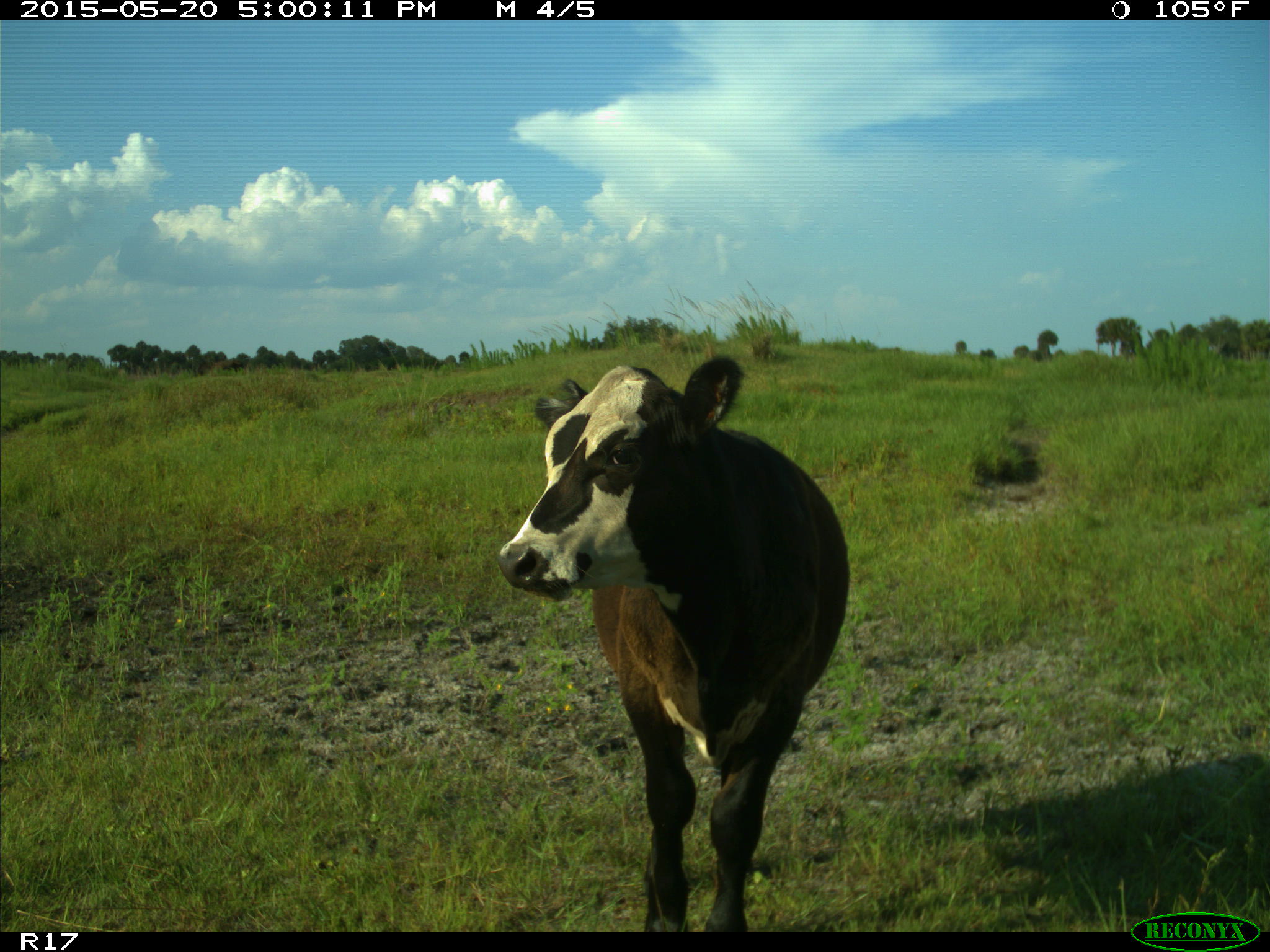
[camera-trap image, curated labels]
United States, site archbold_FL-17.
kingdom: Animalia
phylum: Chordata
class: Mammalia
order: Artiodactyla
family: Bovidae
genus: Bos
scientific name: Bos taurus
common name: domestic cow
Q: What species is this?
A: Bos taurus (domestic cow).